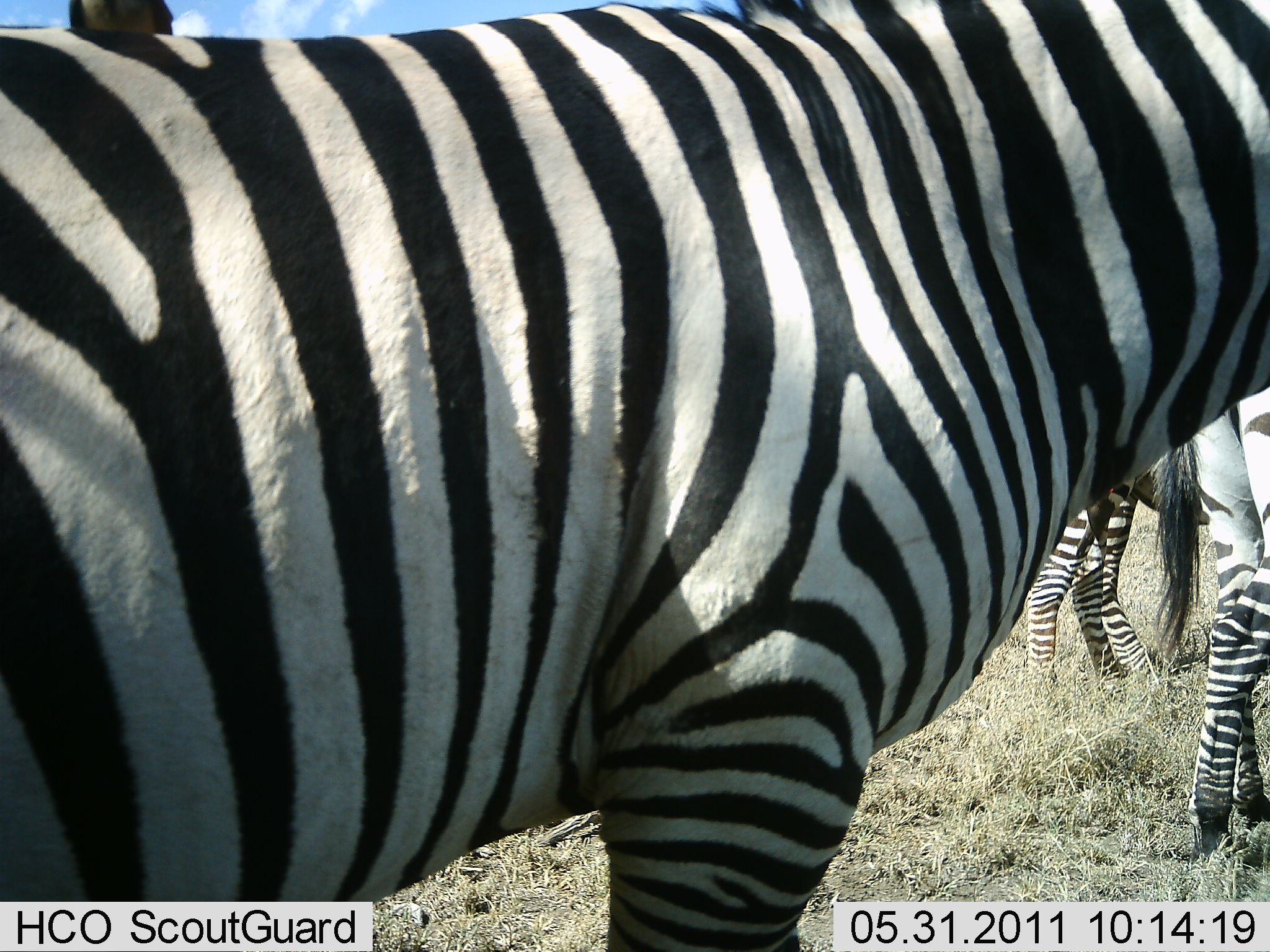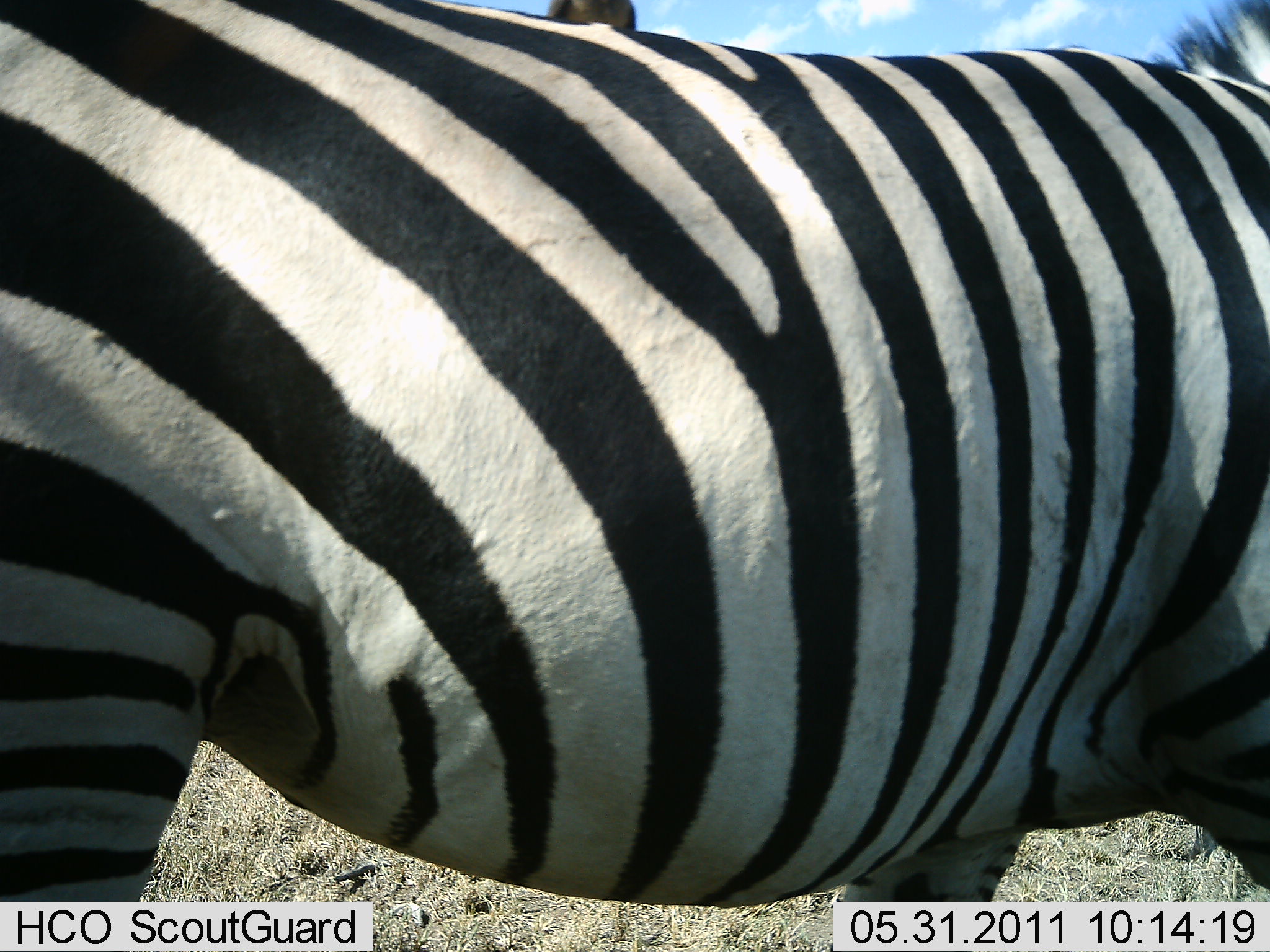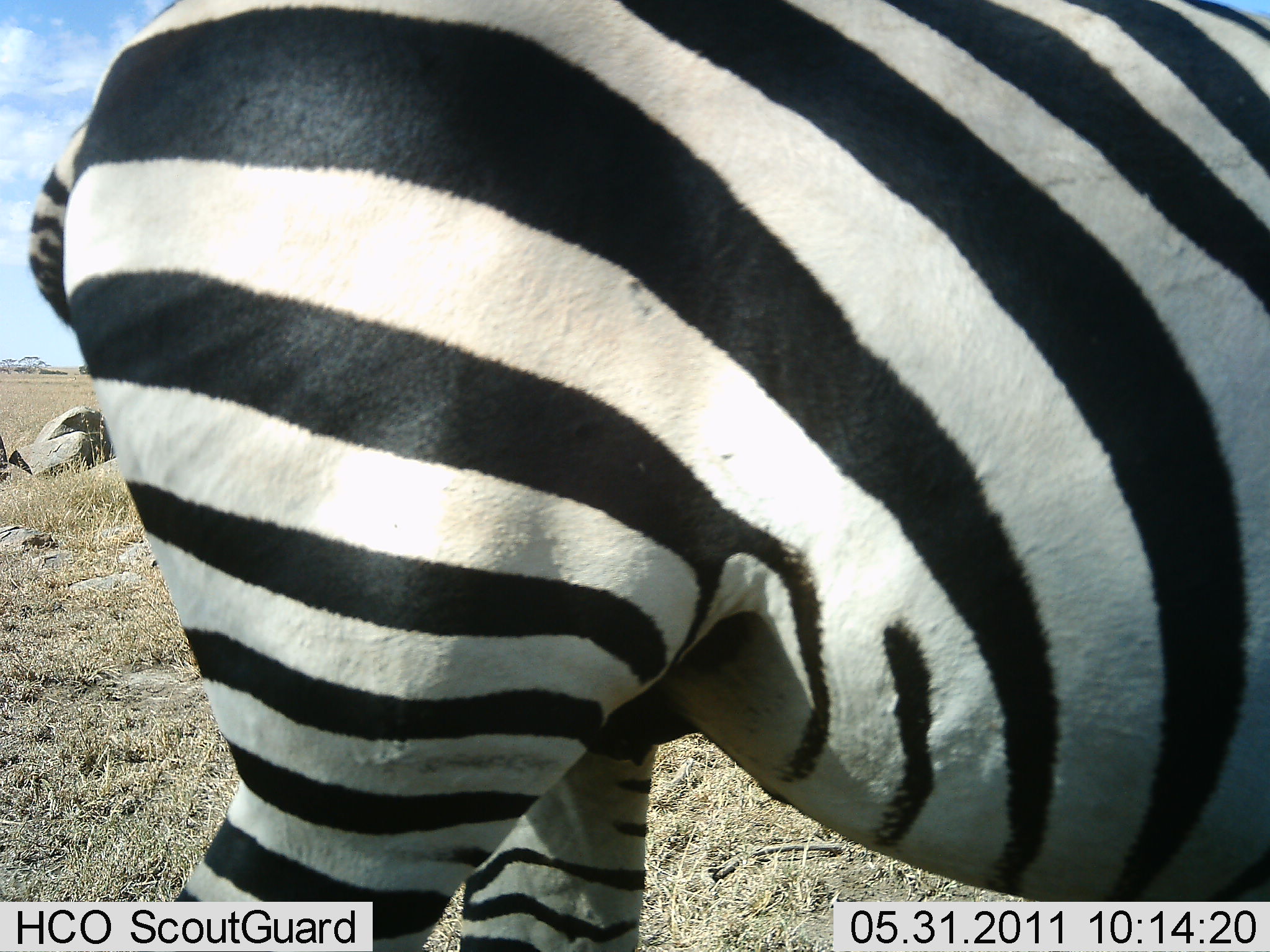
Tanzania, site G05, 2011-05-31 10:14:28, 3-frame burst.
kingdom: Animalia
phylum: Chordata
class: Mammalia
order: Perissodactyla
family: Equidae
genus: Equus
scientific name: Equus quagga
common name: plains zebra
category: zebra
Zebra (plains zebra) (Equus quagga), count 3. Behavior (volunteer vote fractions): standing 70%, resting 0%, moving 70%, interacting 0%. Young present (vote fraction): 0%. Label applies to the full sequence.